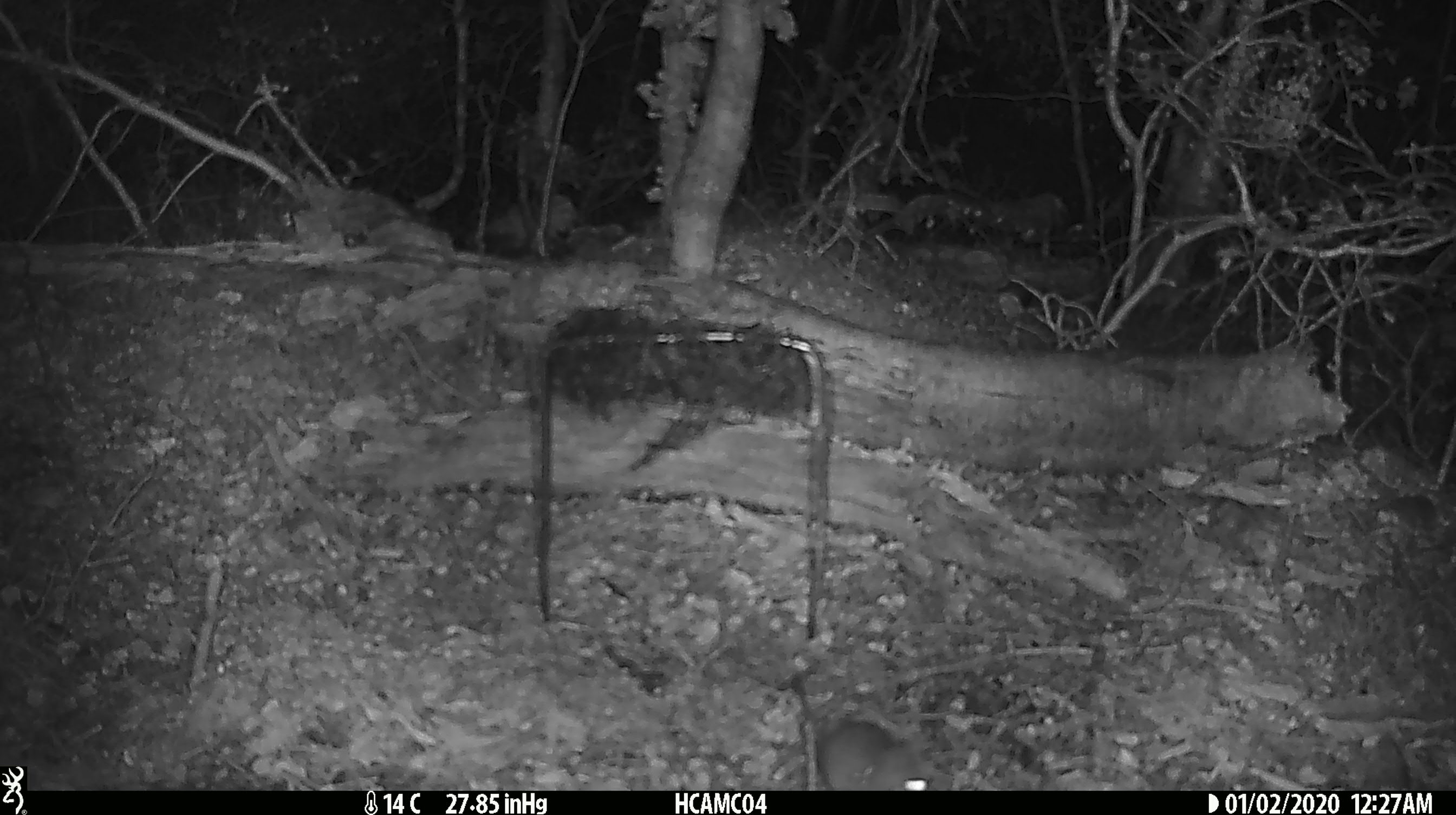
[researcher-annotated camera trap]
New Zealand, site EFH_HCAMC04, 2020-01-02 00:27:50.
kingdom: Animalia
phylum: Chordata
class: Mammalia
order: Rodentia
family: Muridae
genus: Mus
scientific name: Mus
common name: mouse